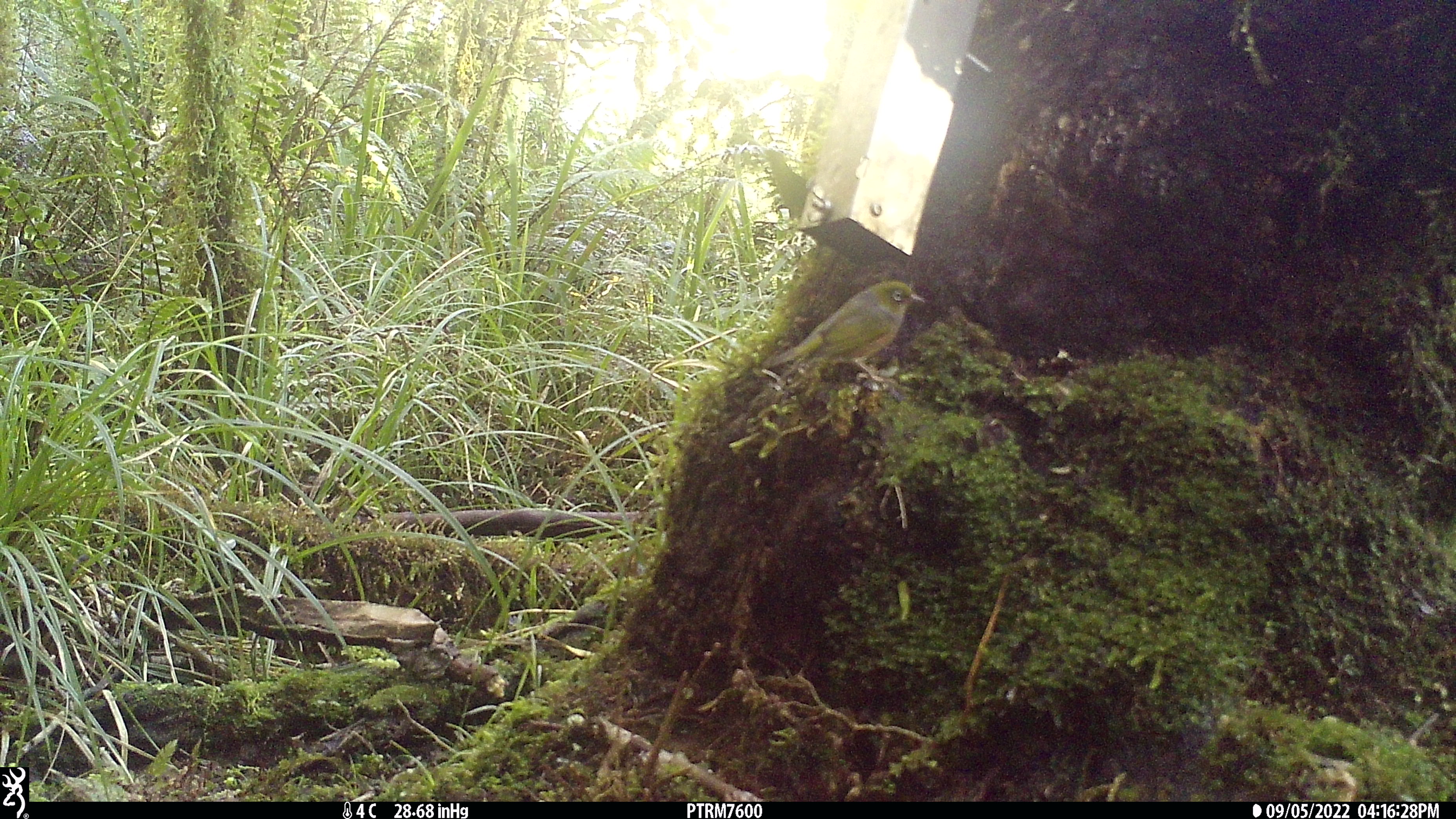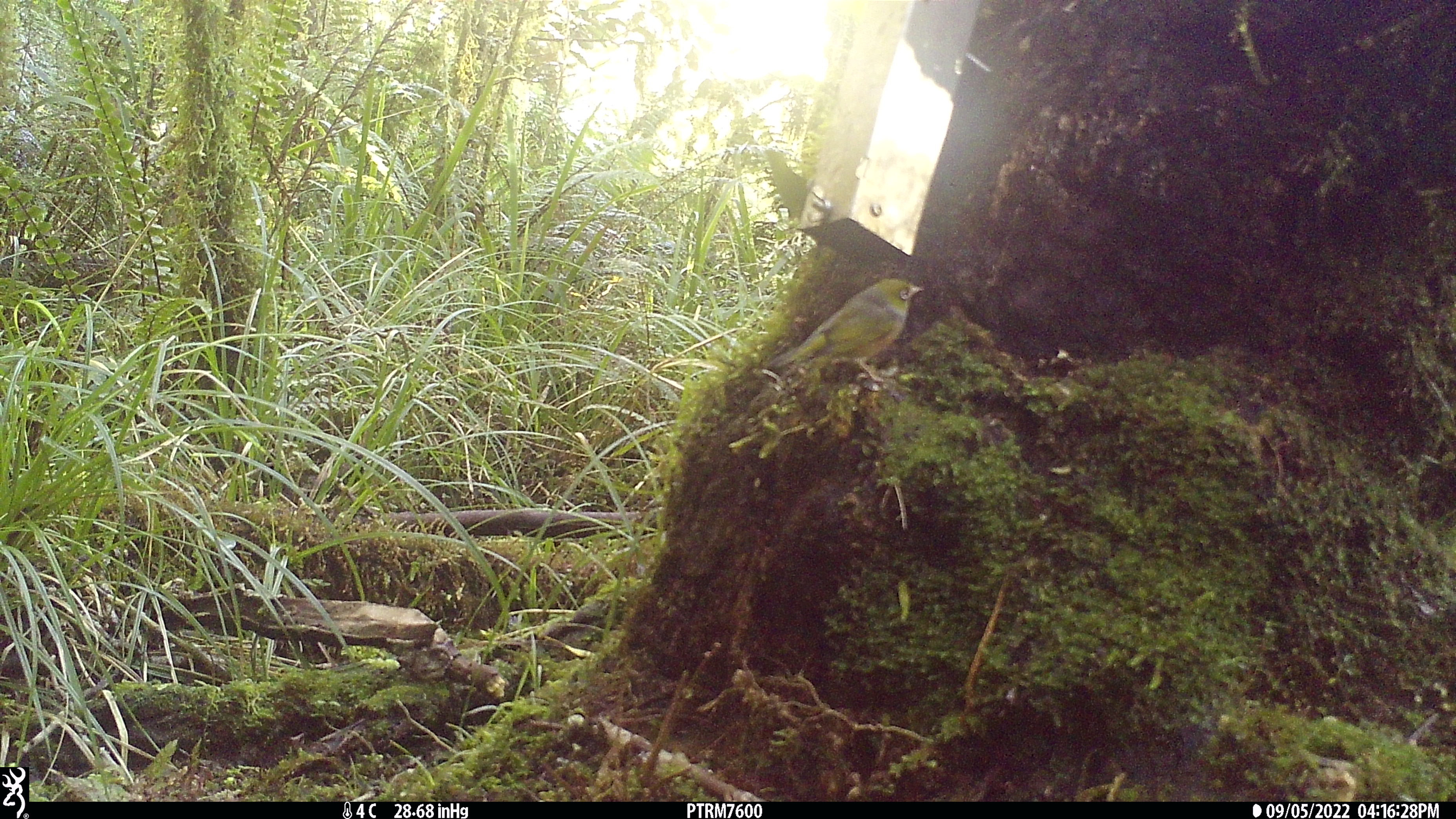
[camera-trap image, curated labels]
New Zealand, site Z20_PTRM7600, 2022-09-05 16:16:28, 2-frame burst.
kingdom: Animalia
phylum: Chordata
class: Aves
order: Passeriformes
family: Zosteropidae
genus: Zosterops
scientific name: Zosterops lateralis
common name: silvereye